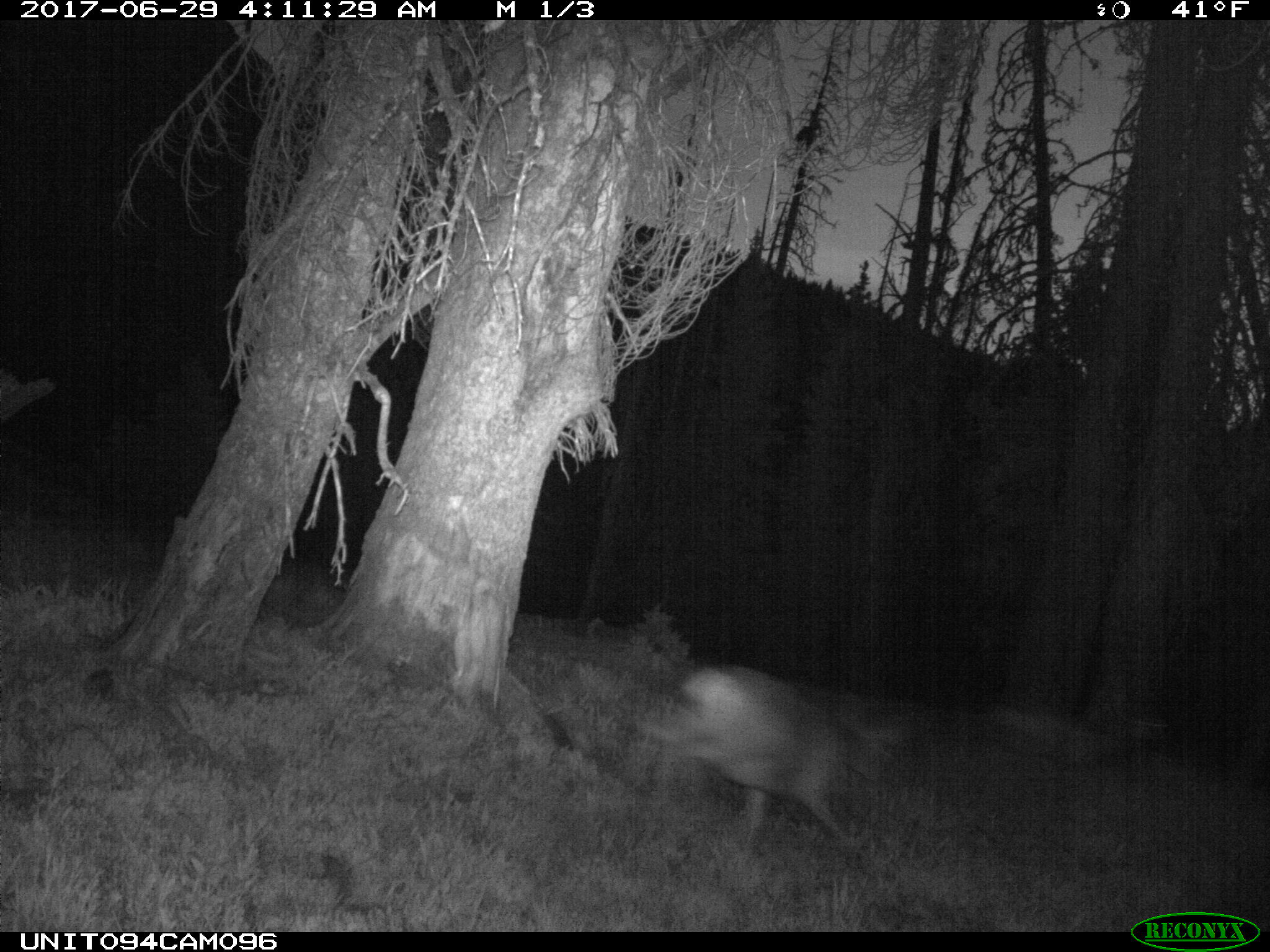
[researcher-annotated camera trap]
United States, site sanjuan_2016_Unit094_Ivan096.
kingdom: Animalia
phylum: Chordata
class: Mammalia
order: Artiodactyla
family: Cervidae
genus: Odocoileus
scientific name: Odocoileus hemionus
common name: mule deer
Odocoileus hemionus (mule deer).